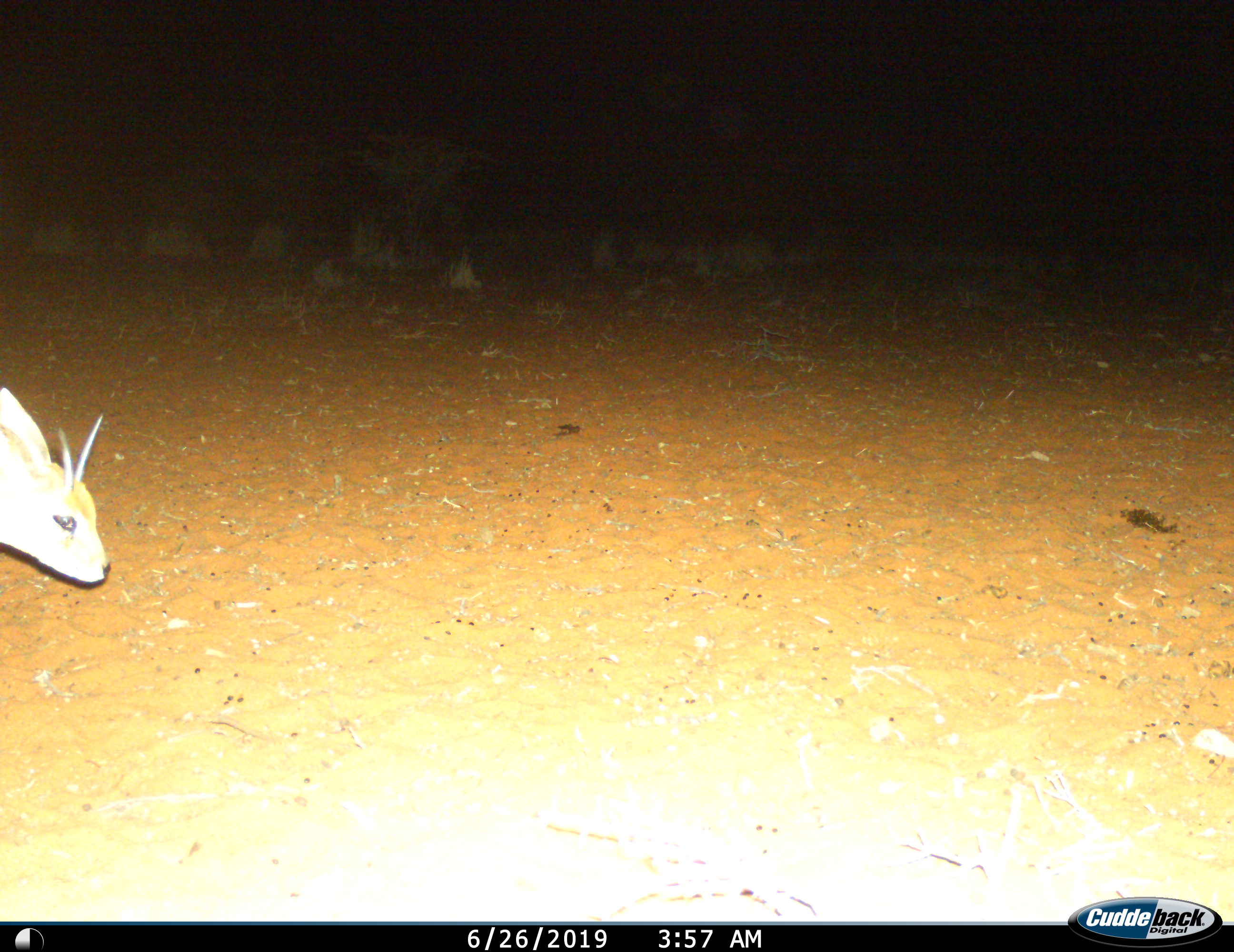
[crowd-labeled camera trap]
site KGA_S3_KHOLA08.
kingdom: Animalia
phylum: Chordata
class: Mammalia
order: Artiodactyla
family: Bovidae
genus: Raphicerus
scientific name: Raphicerus campestris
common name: steenbok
Steenbok (Raphicerus campestris), count 1. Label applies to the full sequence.